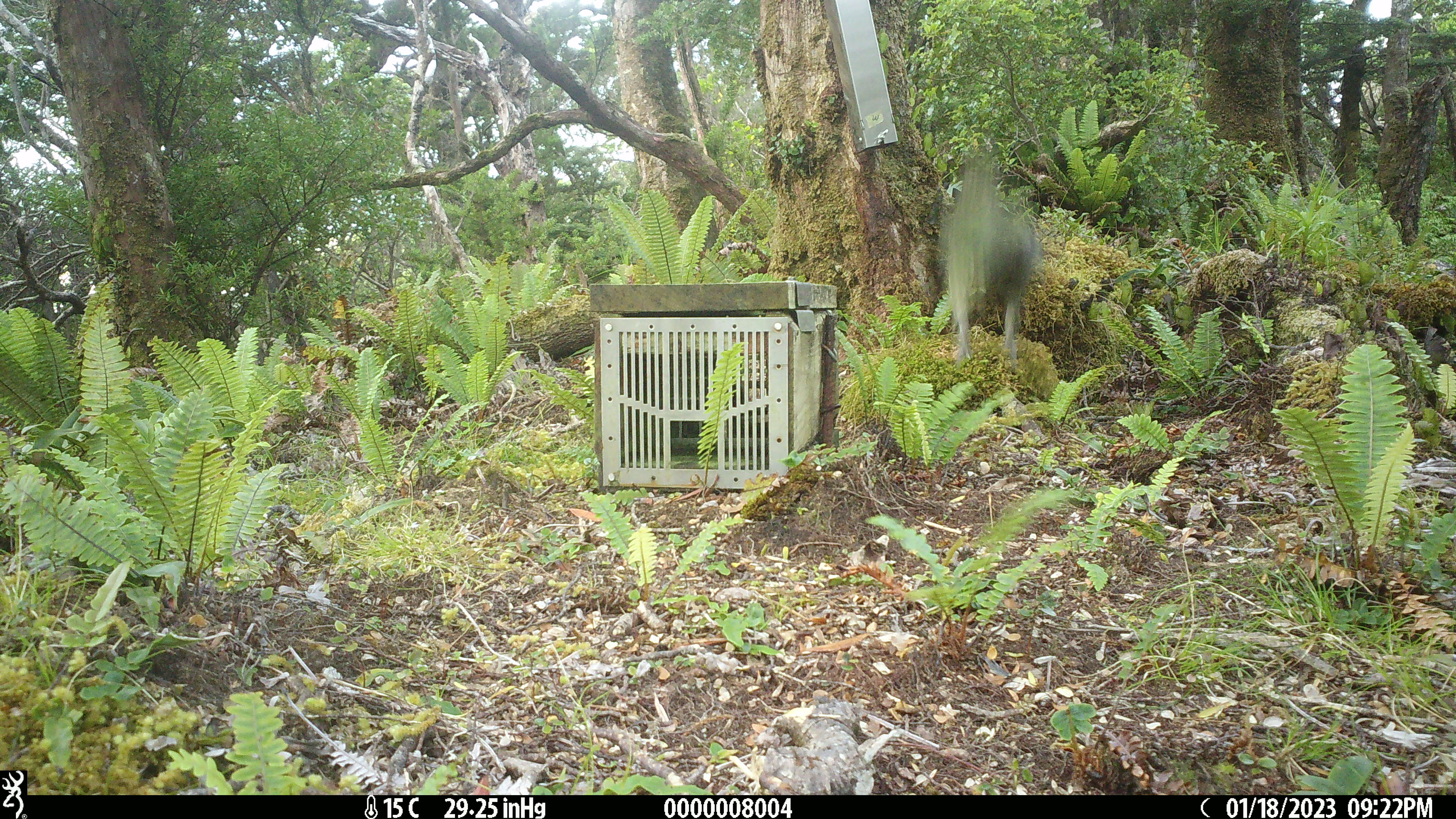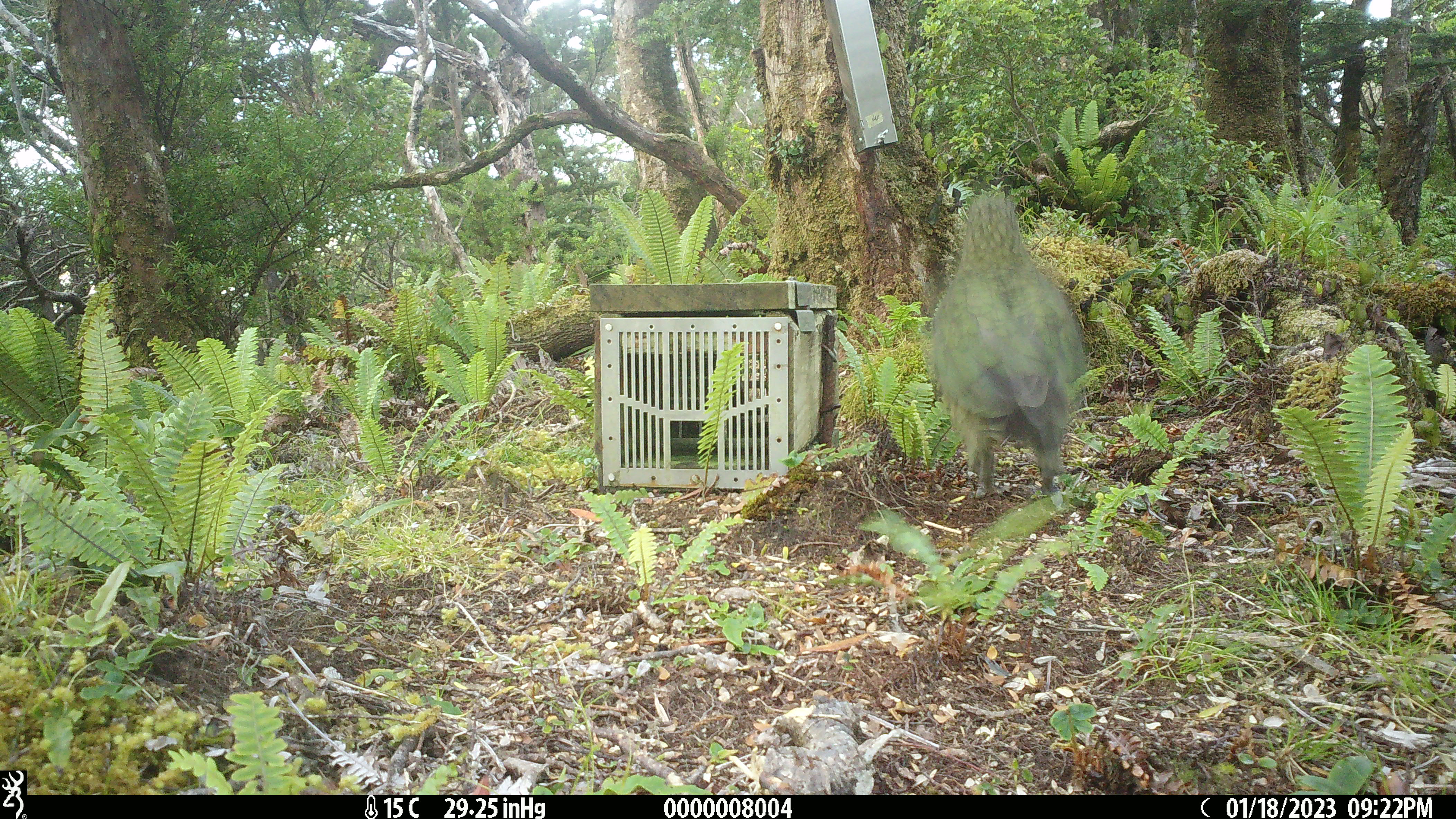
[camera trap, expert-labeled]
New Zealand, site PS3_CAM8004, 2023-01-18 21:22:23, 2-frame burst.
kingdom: Animalia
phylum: Chordata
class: Aves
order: Psittaciformes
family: Strigopidae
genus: Nestor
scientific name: Nestor notabilis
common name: kea